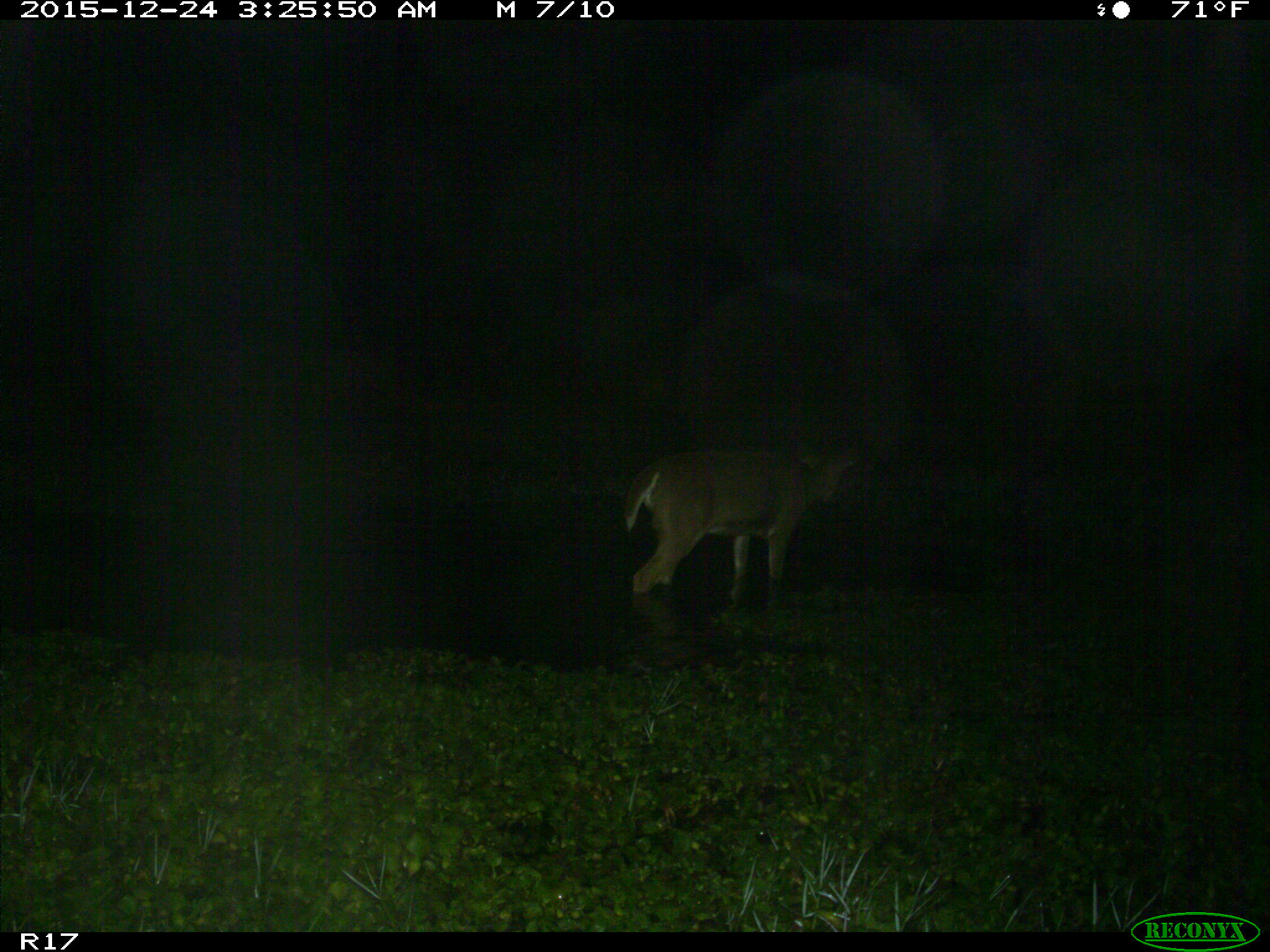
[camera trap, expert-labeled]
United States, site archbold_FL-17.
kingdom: Animalia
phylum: Chordata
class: Mammalia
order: Artiodactyla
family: Cervidae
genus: Odocoileus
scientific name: Odocoileus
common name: deer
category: unidentified deer